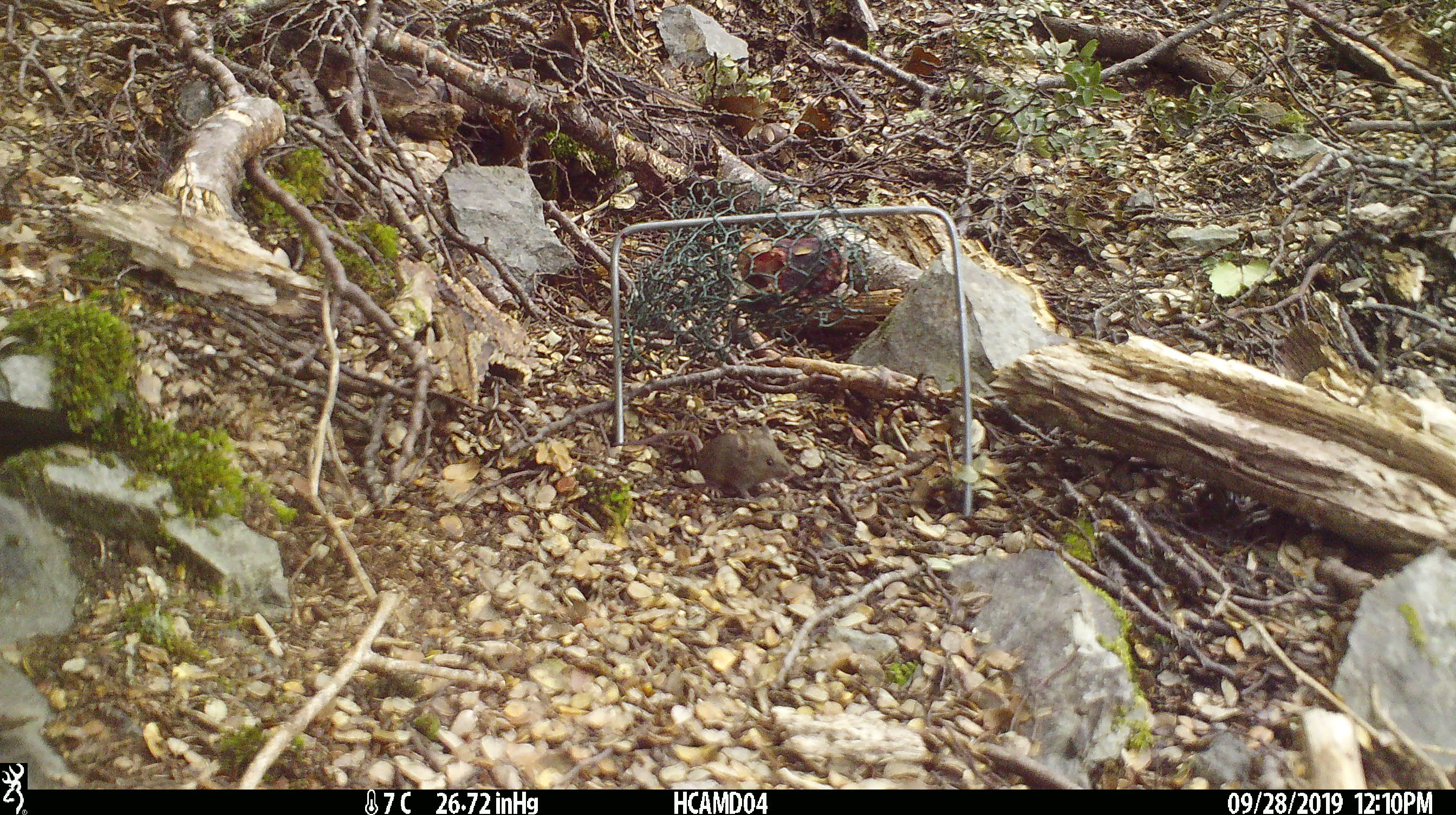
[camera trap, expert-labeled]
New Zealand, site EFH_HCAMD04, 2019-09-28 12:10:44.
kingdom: Animalia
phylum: Chordata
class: Mammalia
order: Rodentia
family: Muridae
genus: Mus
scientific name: Mus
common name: mouse